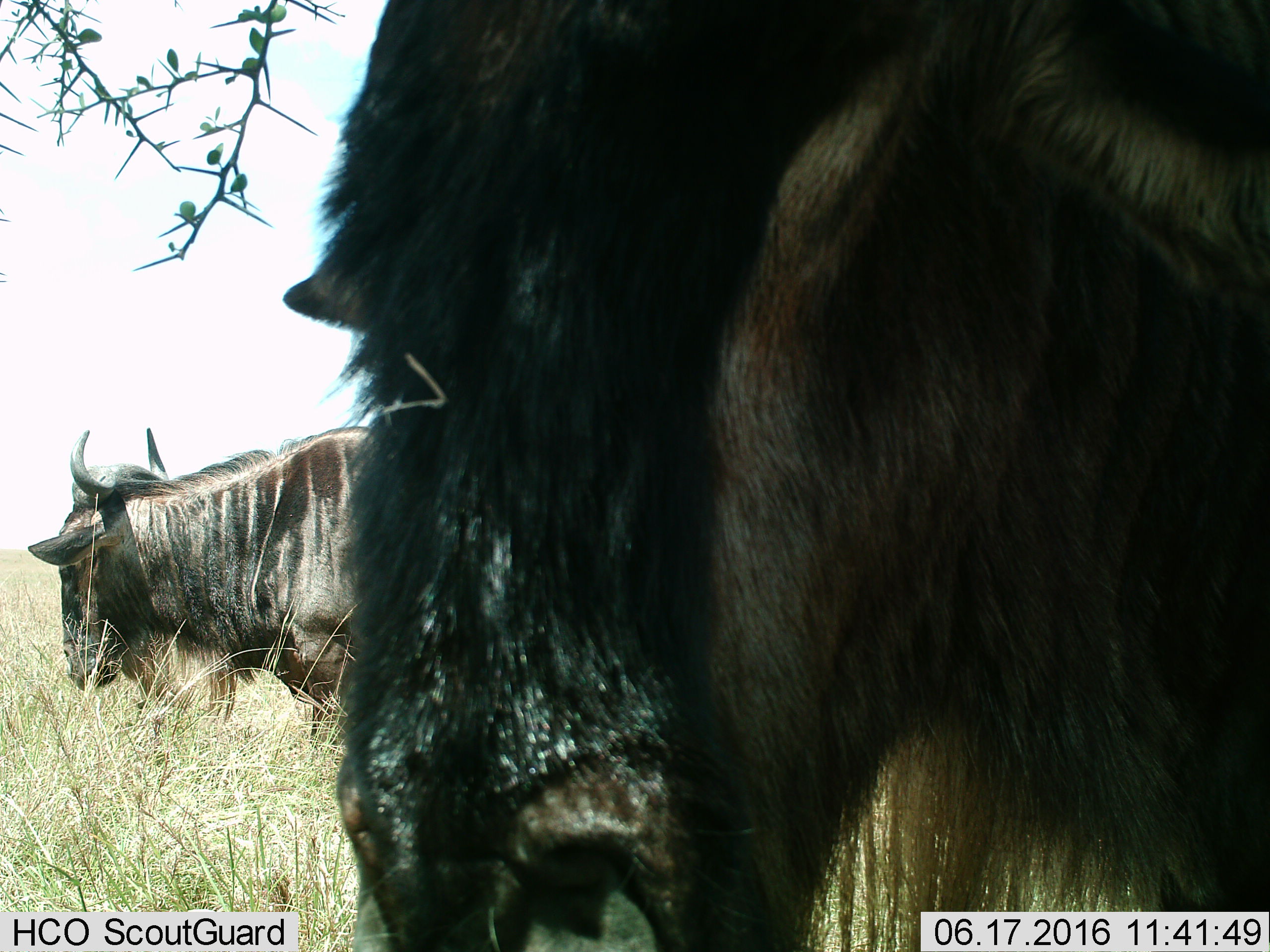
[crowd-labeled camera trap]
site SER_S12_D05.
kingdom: Animalia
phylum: Chordata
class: Mammalia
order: Artiodactyla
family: Bovidae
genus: Connochaetes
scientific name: Connochaetes taurinus taurinus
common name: blue wildebeest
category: wildebeestblue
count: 2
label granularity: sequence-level